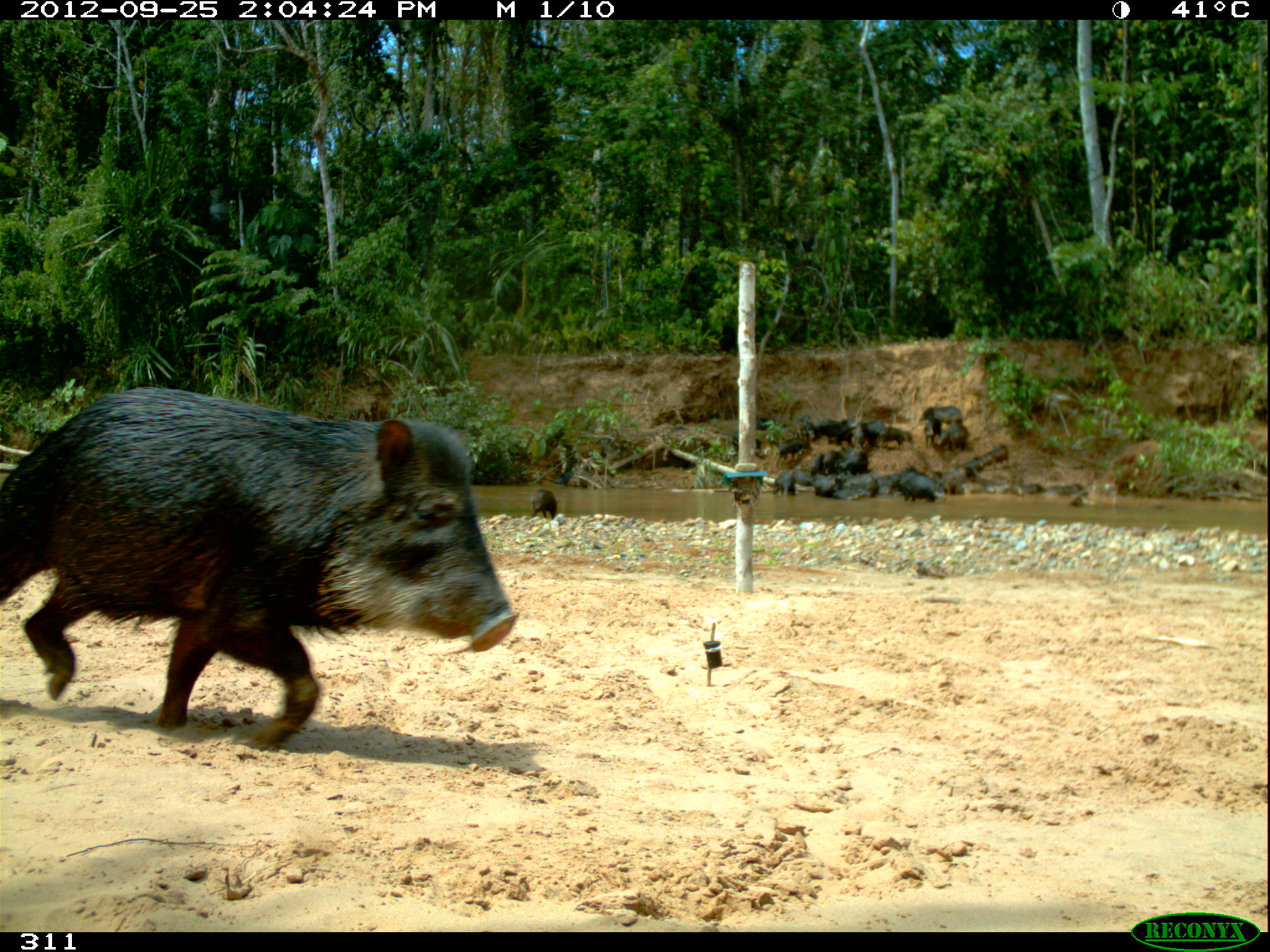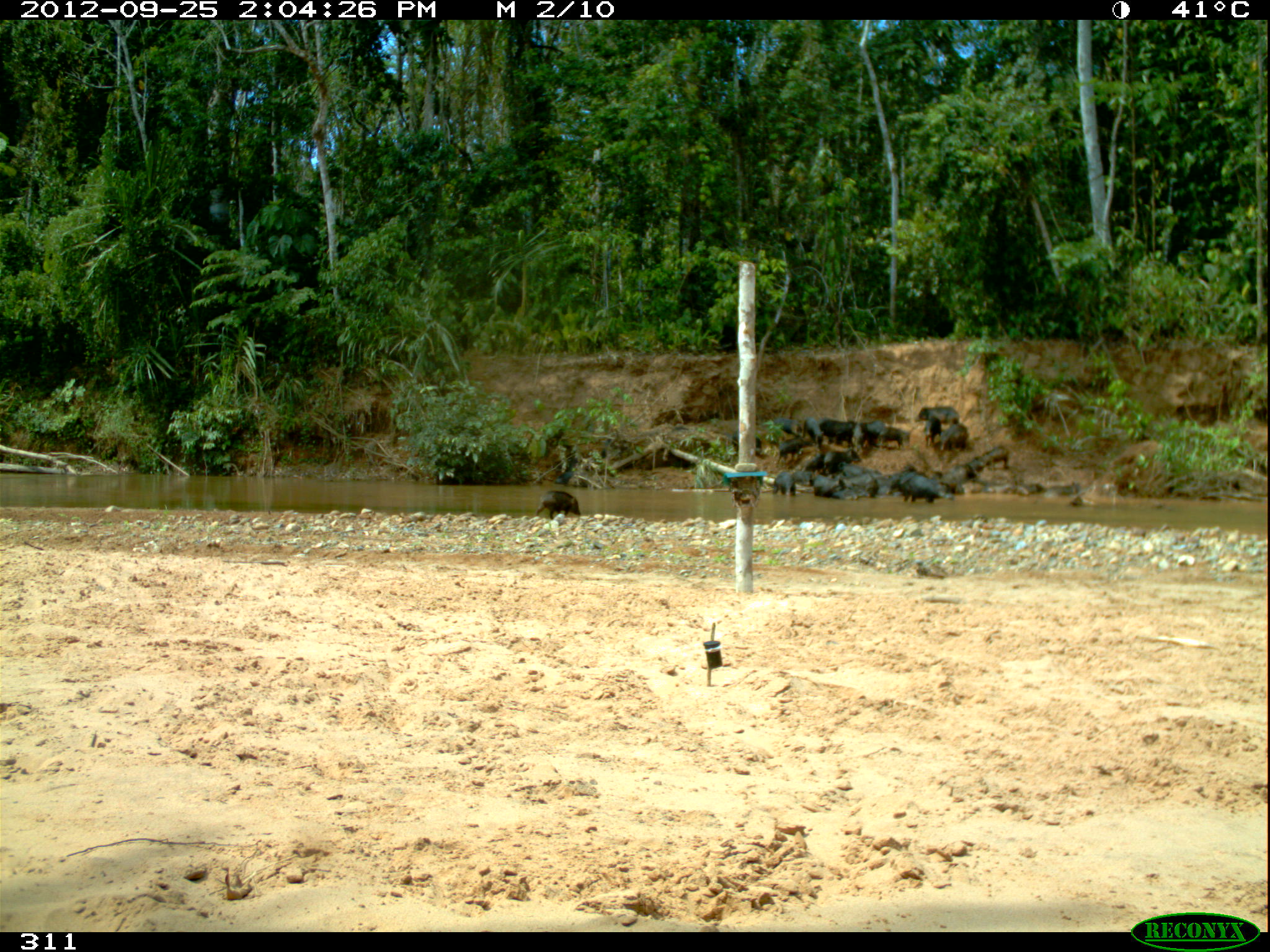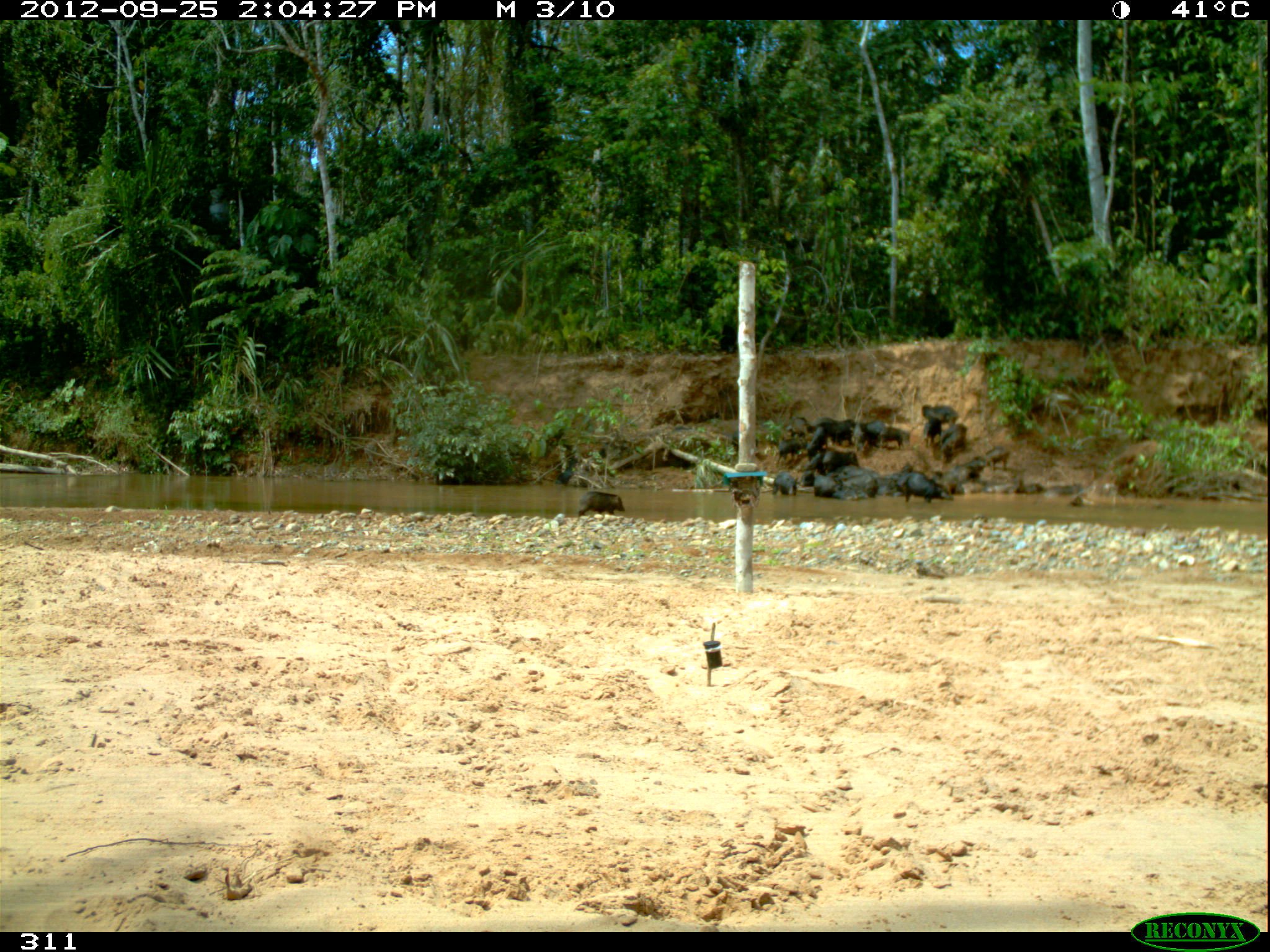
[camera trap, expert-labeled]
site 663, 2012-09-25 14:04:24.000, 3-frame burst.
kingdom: Animalia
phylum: Chordata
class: Mammalia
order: Artiodactyla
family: Tayassuidae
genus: Tayassu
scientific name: Tayassu pecari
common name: white-lipped peccary